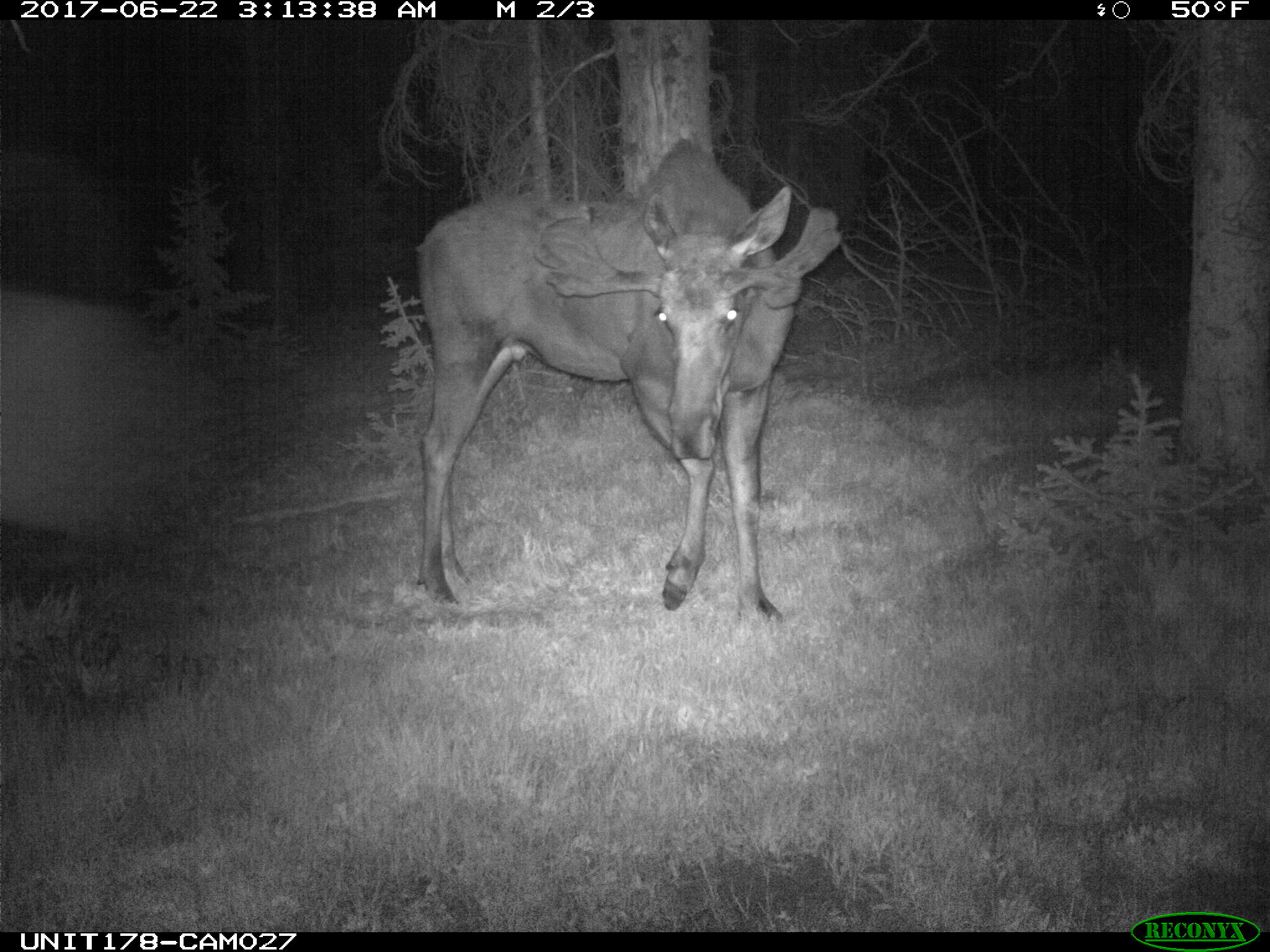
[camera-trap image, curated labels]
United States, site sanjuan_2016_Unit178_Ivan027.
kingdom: Animalia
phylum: Chordata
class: Mammalia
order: Artiodactyla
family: Cervidae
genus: Alces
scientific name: Alces alces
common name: moose